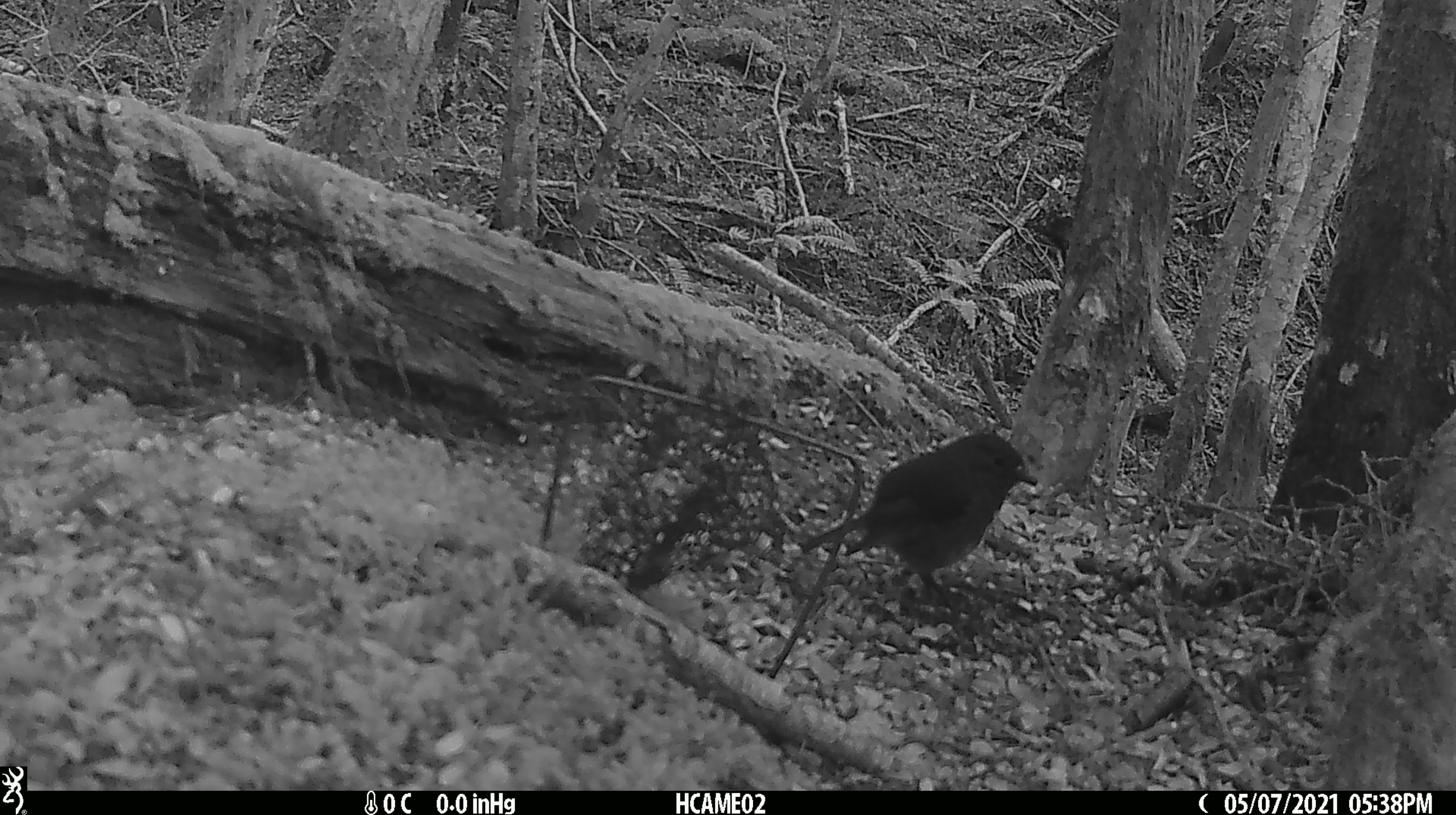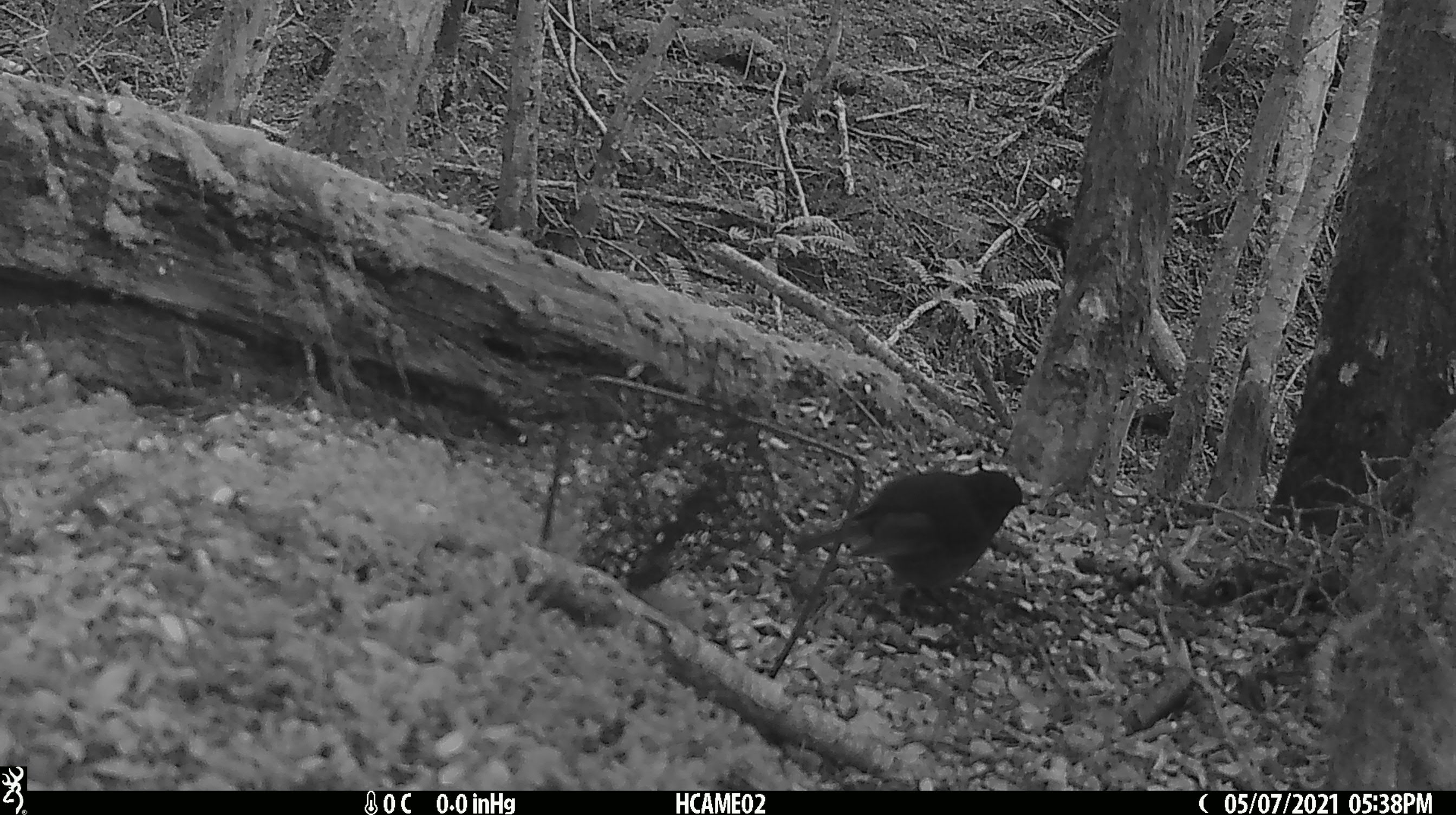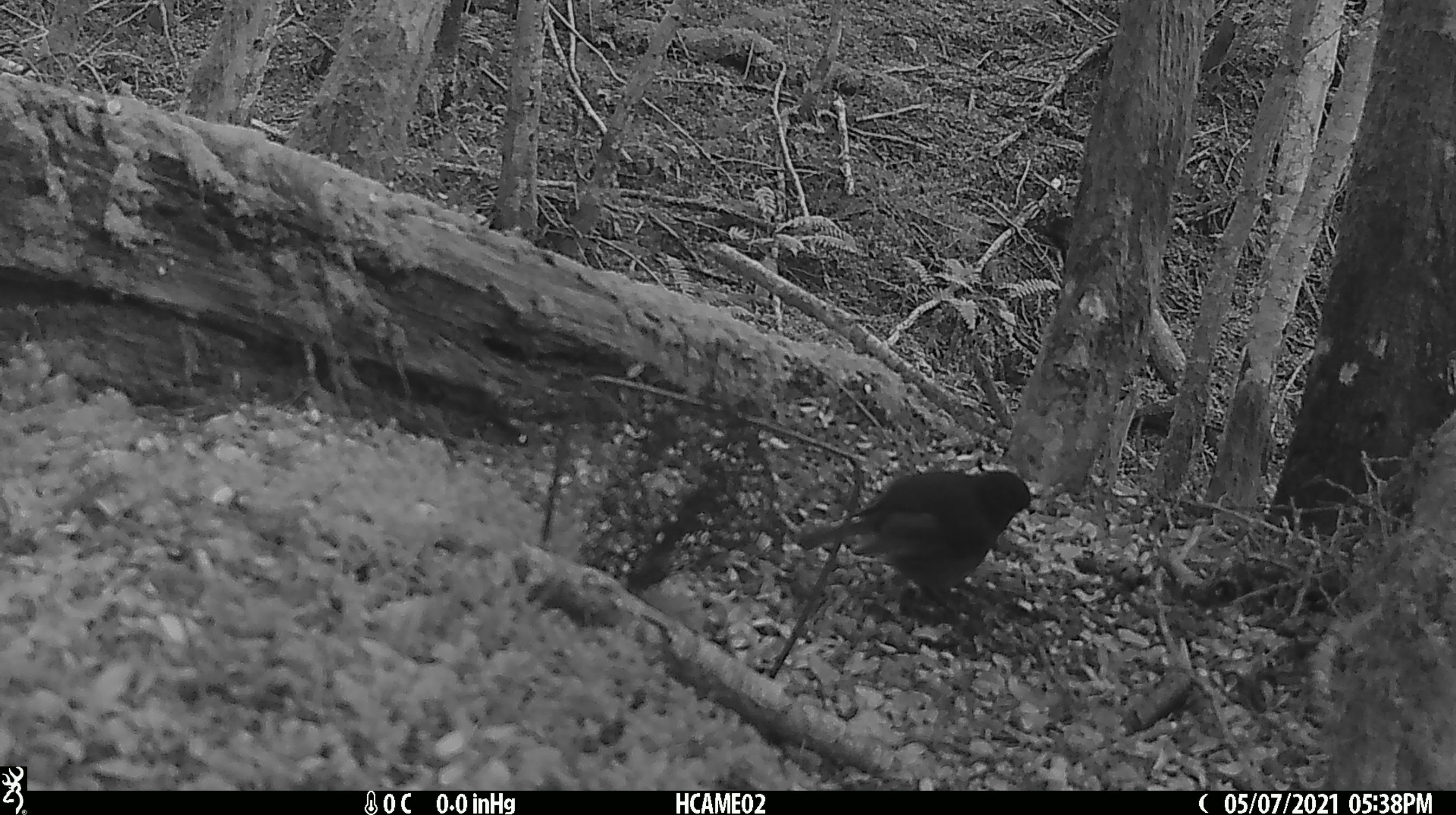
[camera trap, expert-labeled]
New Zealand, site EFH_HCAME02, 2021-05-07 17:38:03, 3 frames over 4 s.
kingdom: Animalia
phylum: Chordata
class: Aves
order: Passeriformes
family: Petroicidae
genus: Petroica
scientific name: Petroica australis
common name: new zealand robin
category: robin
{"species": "robin (new zealand robin) (Petroica australis)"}